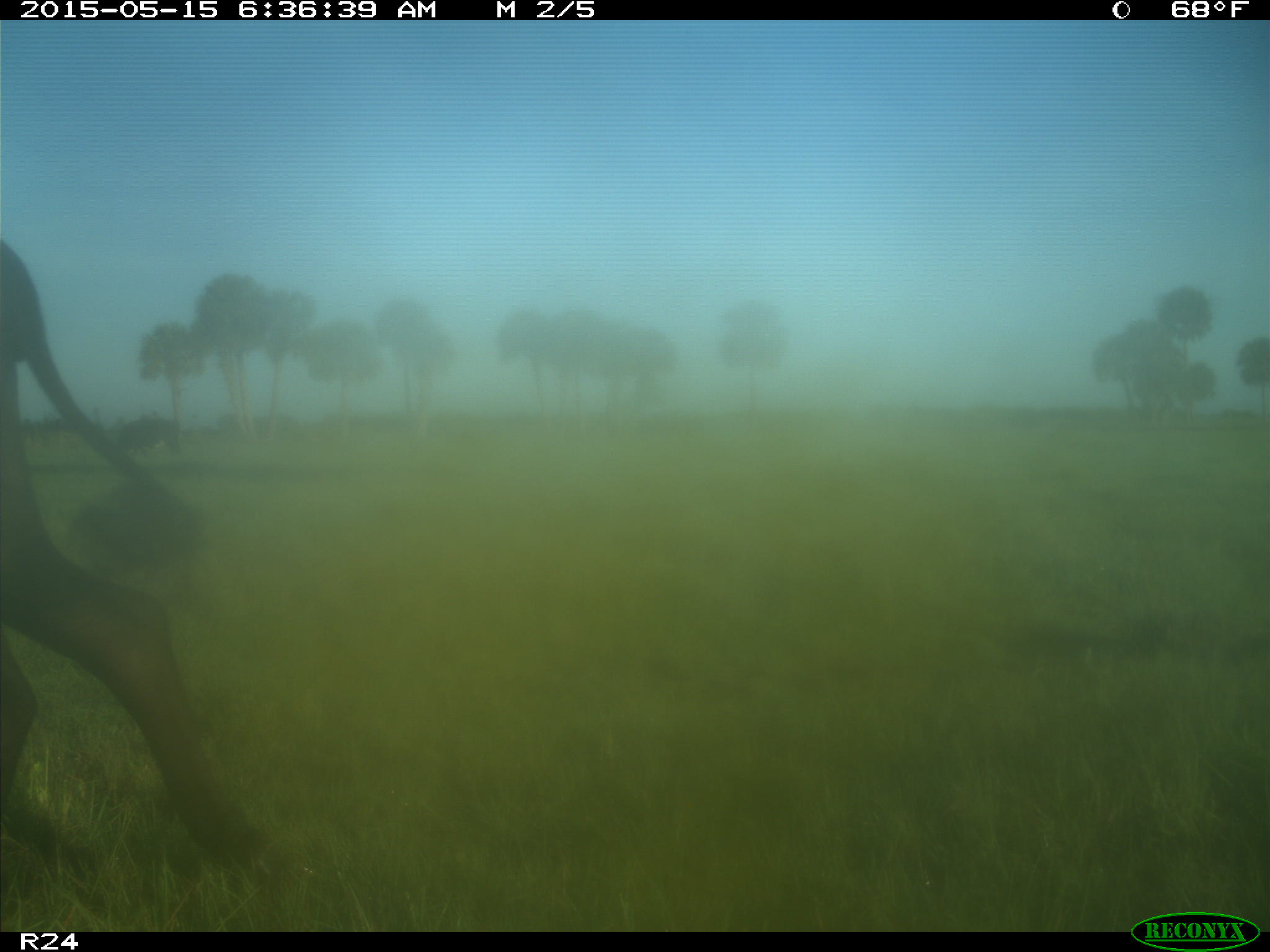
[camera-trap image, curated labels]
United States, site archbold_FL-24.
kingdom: Animalia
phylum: Chordata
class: Mammalia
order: Artiodactyla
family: Bovidae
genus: Bos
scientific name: Bos taurus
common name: domestic cow